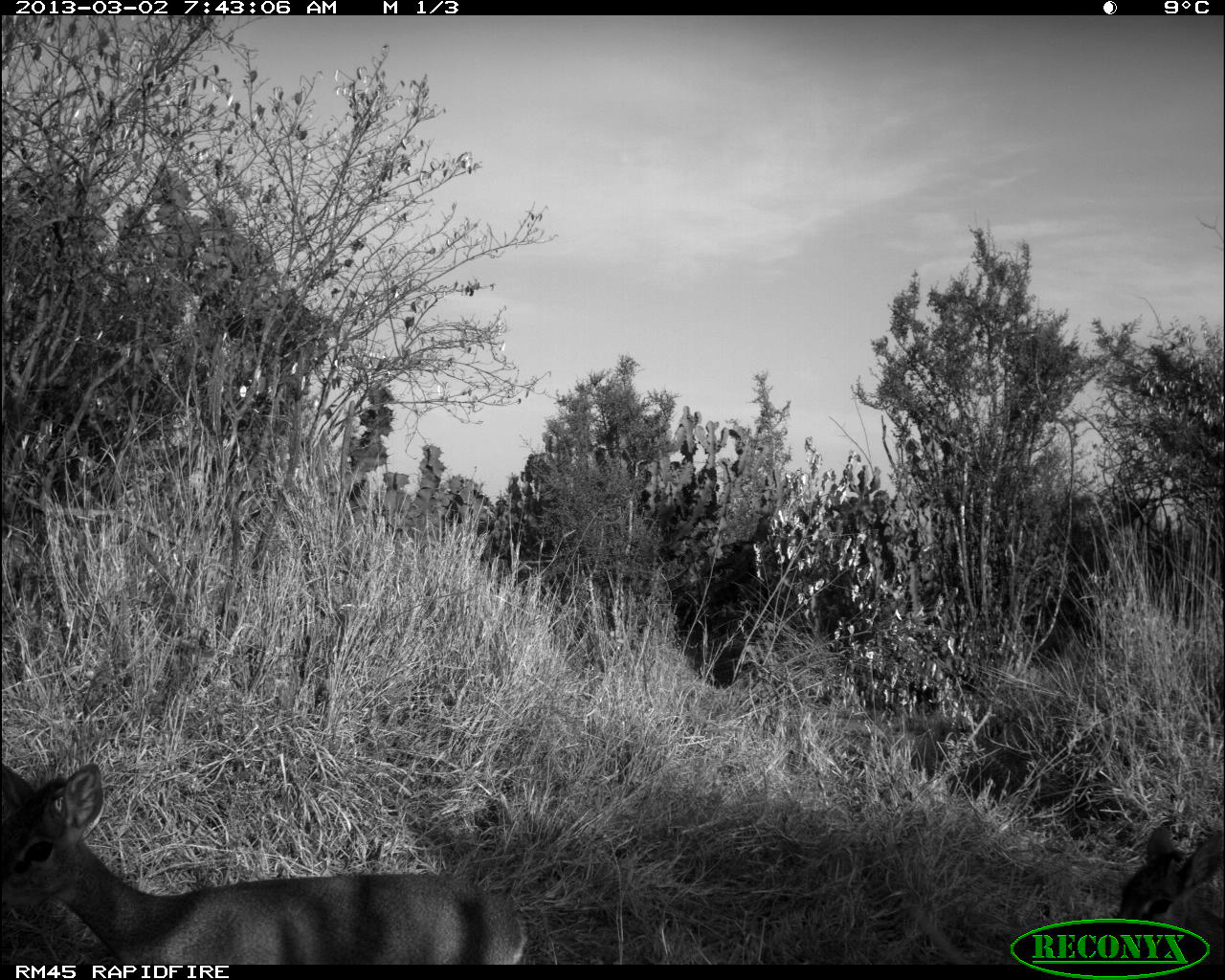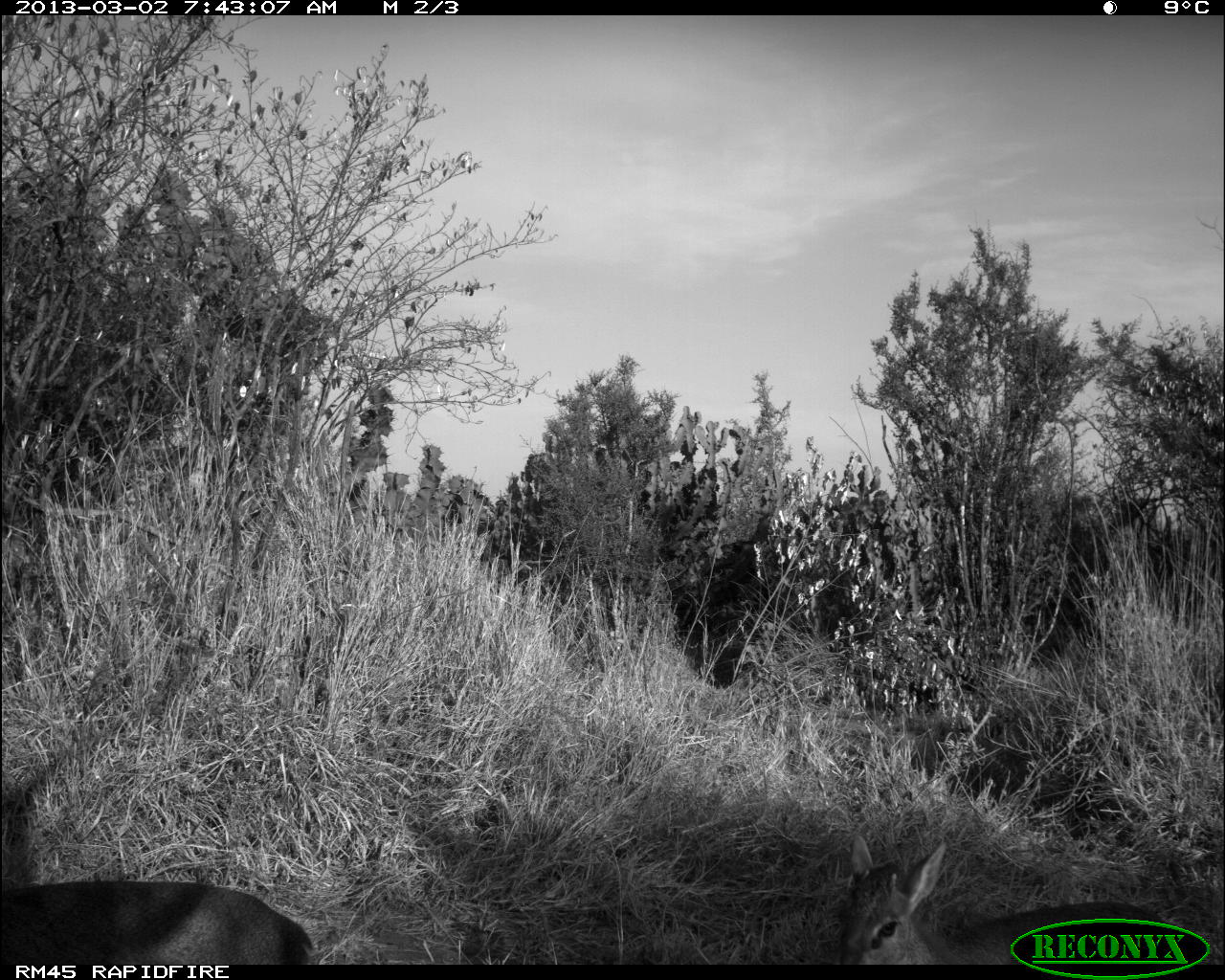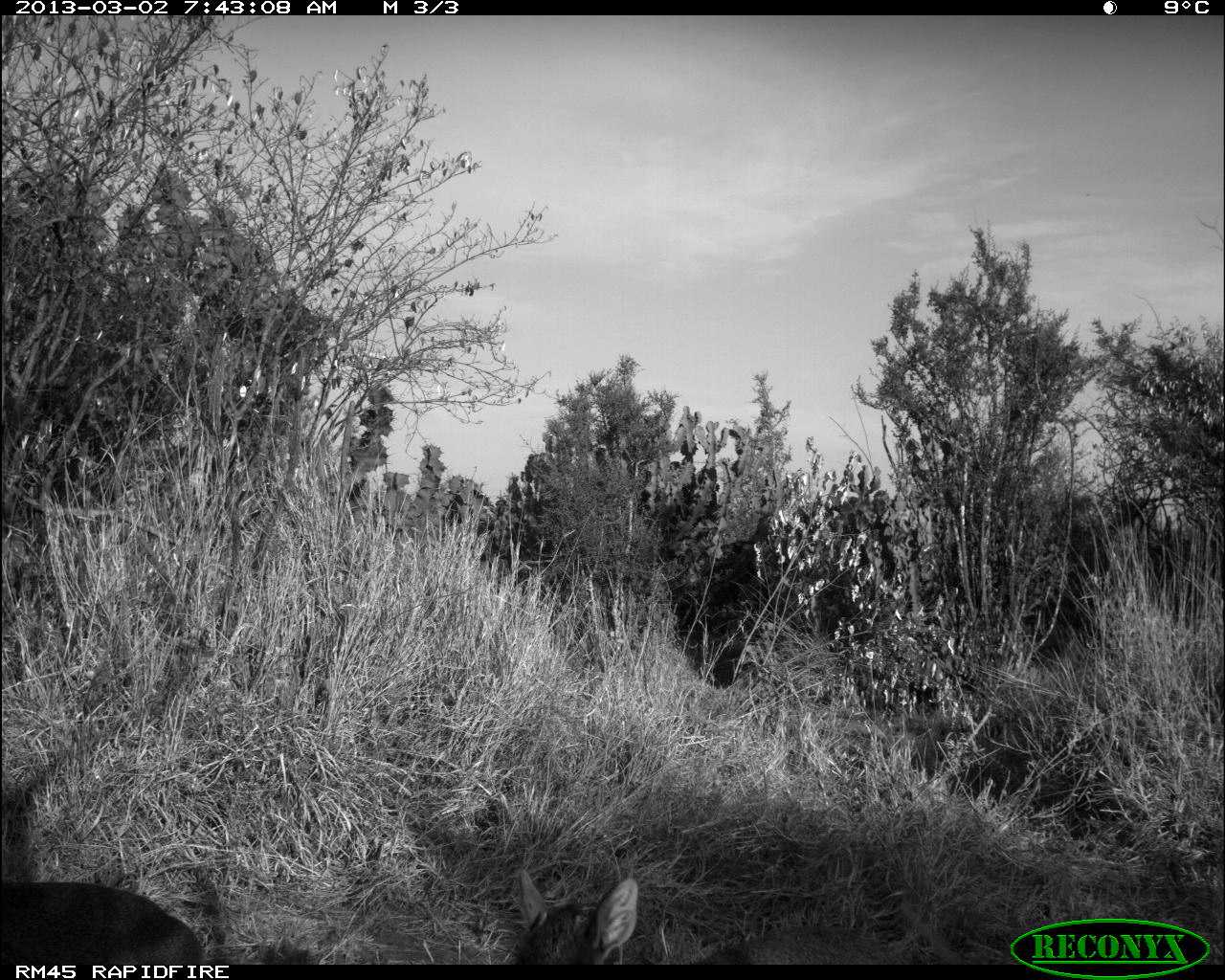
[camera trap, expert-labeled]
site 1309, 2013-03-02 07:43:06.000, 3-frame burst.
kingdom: Animalia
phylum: Chordata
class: Mammalia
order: Artiodactyla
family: Bovidae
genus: Madoqua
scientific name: Madoqua guentheri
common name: günther's dik-dik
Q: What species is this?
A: Madoqua guentheri (günther's dik-dik).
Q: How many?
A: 2.